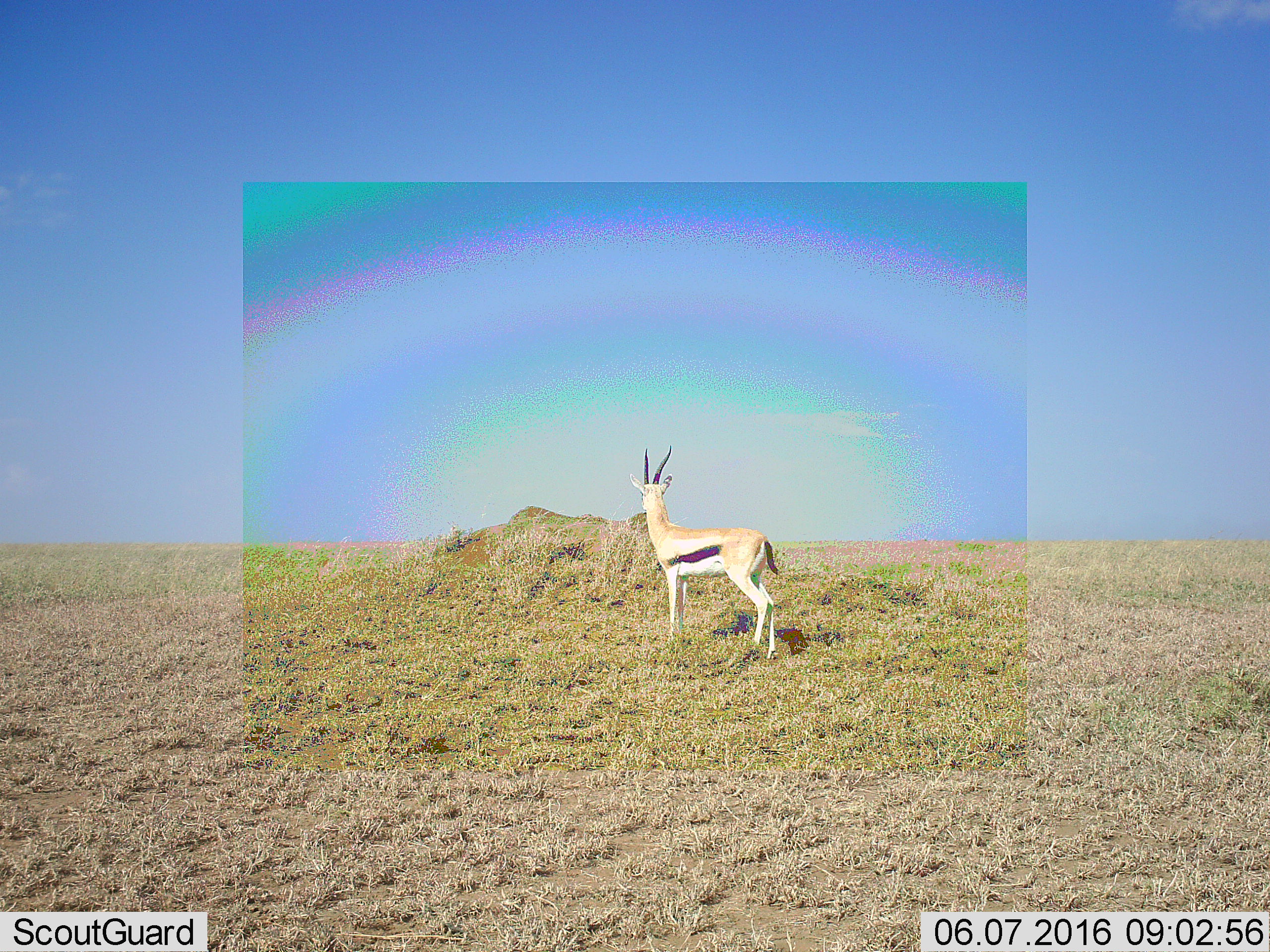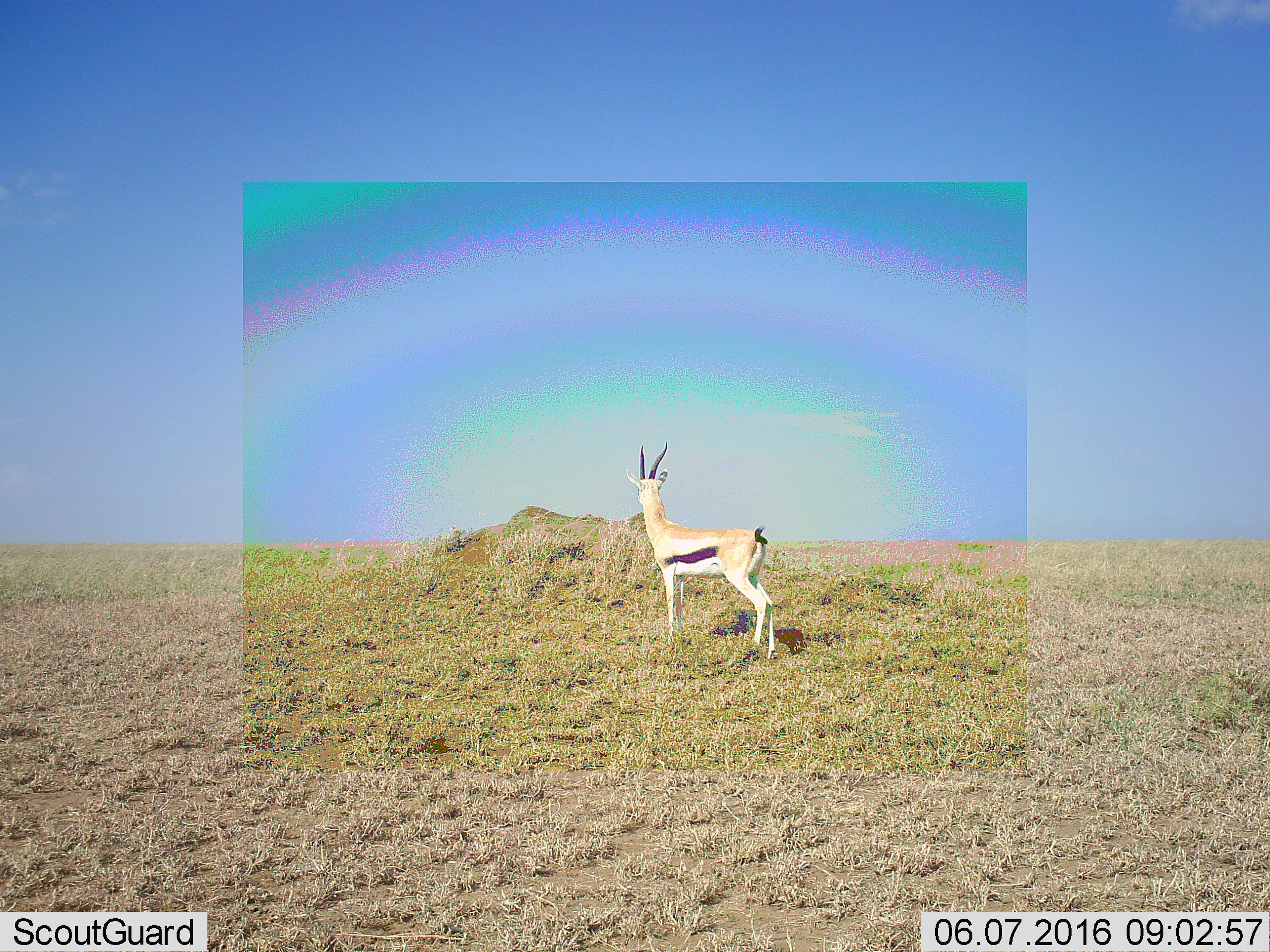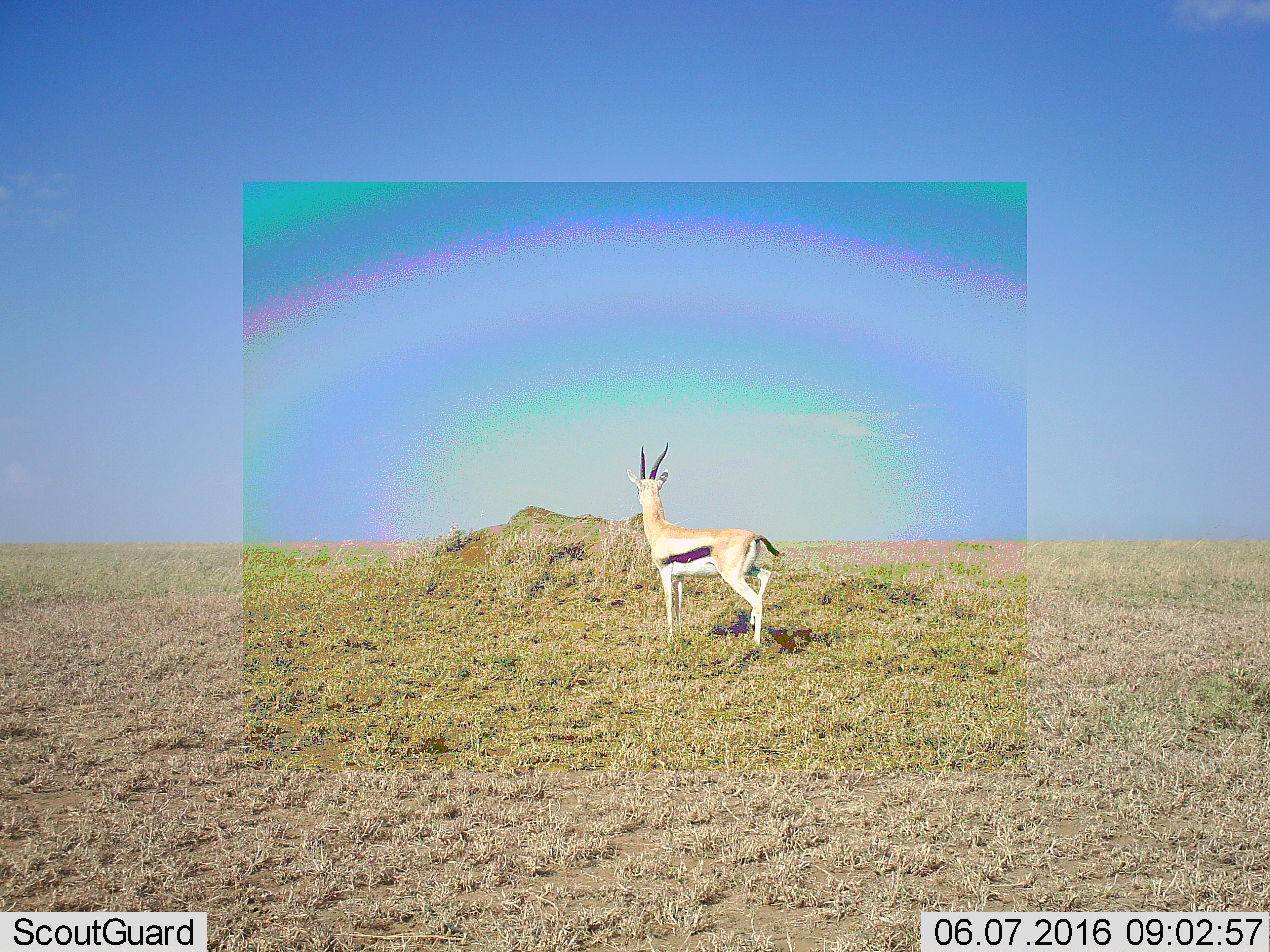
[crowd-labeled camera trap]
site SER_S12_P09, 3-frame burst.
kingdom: Animalia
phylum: Chordata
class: Mammalia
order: Artiodactyla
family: Bovidae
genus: Eudorcas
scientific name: Eudorcas thomsonii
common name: thomson's gazelle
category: gazellethomsons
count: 1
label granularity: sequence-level